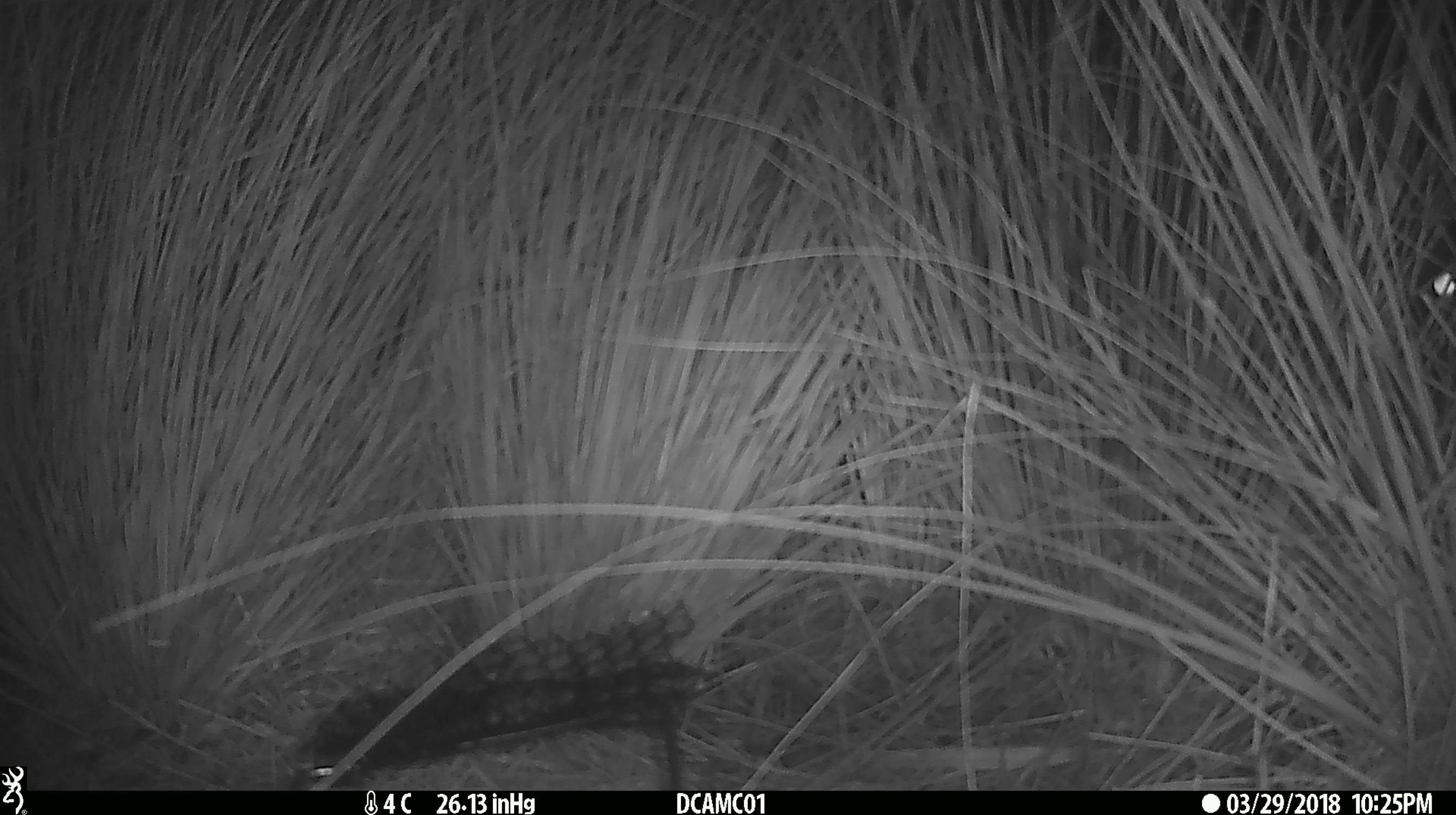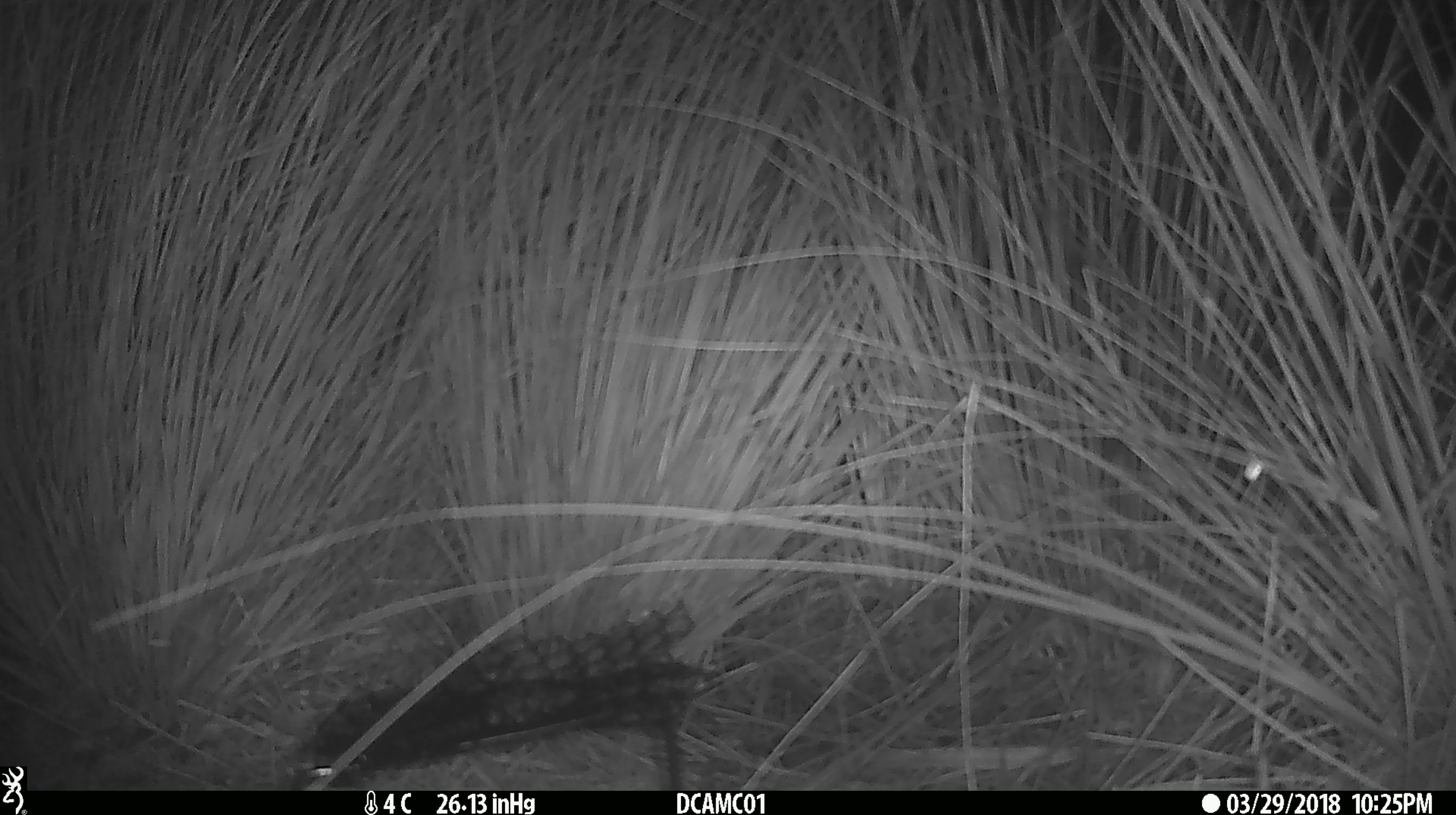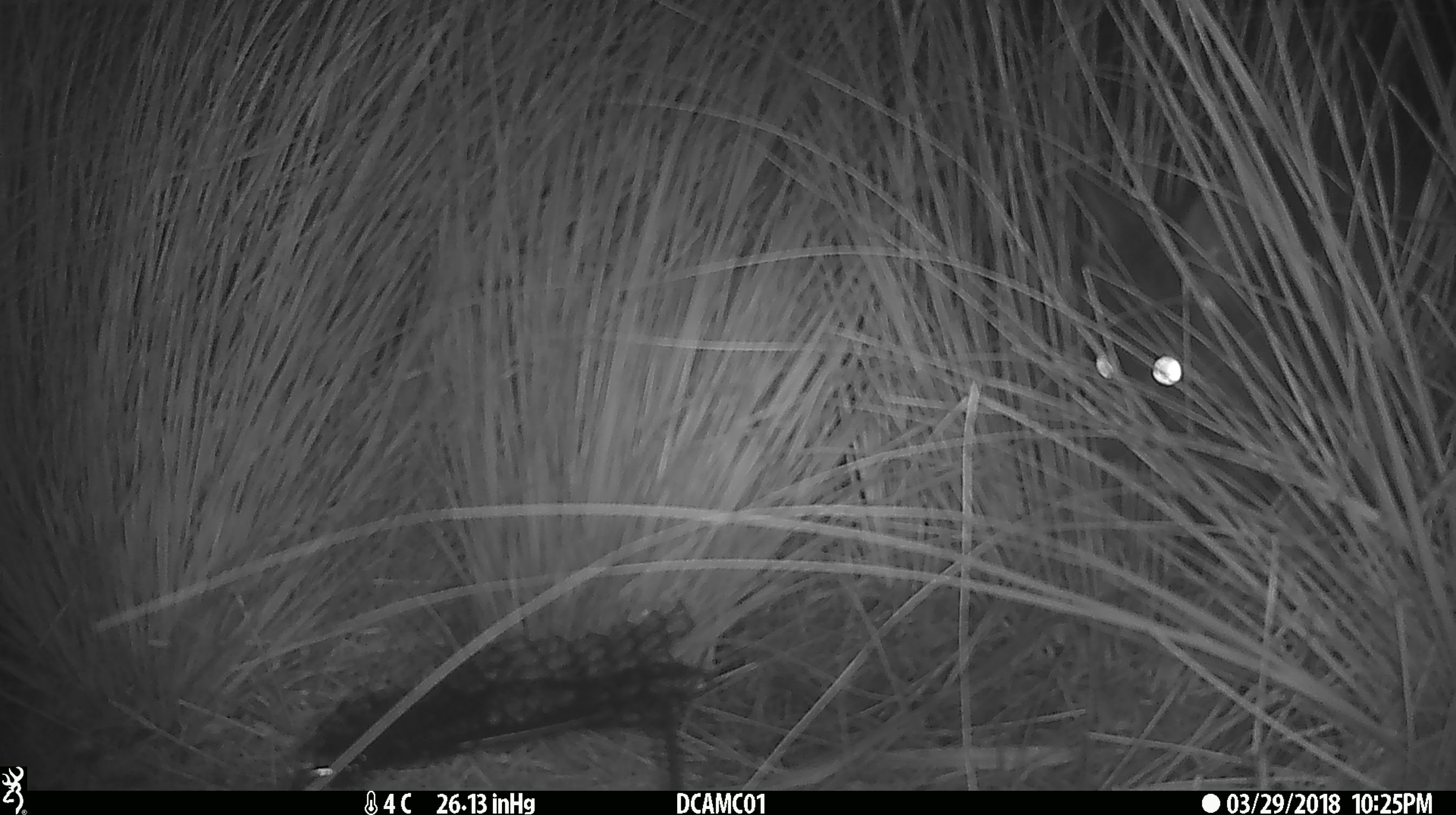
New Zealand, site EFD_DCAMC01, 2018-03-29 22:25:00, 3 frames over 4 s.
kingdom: Animalia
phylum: Chordata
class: Mammalia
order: Diprotodontia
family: Phalangeridae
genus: Trichosurus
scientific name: Trichosurus vulpecula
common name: common brushtail possum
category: possum